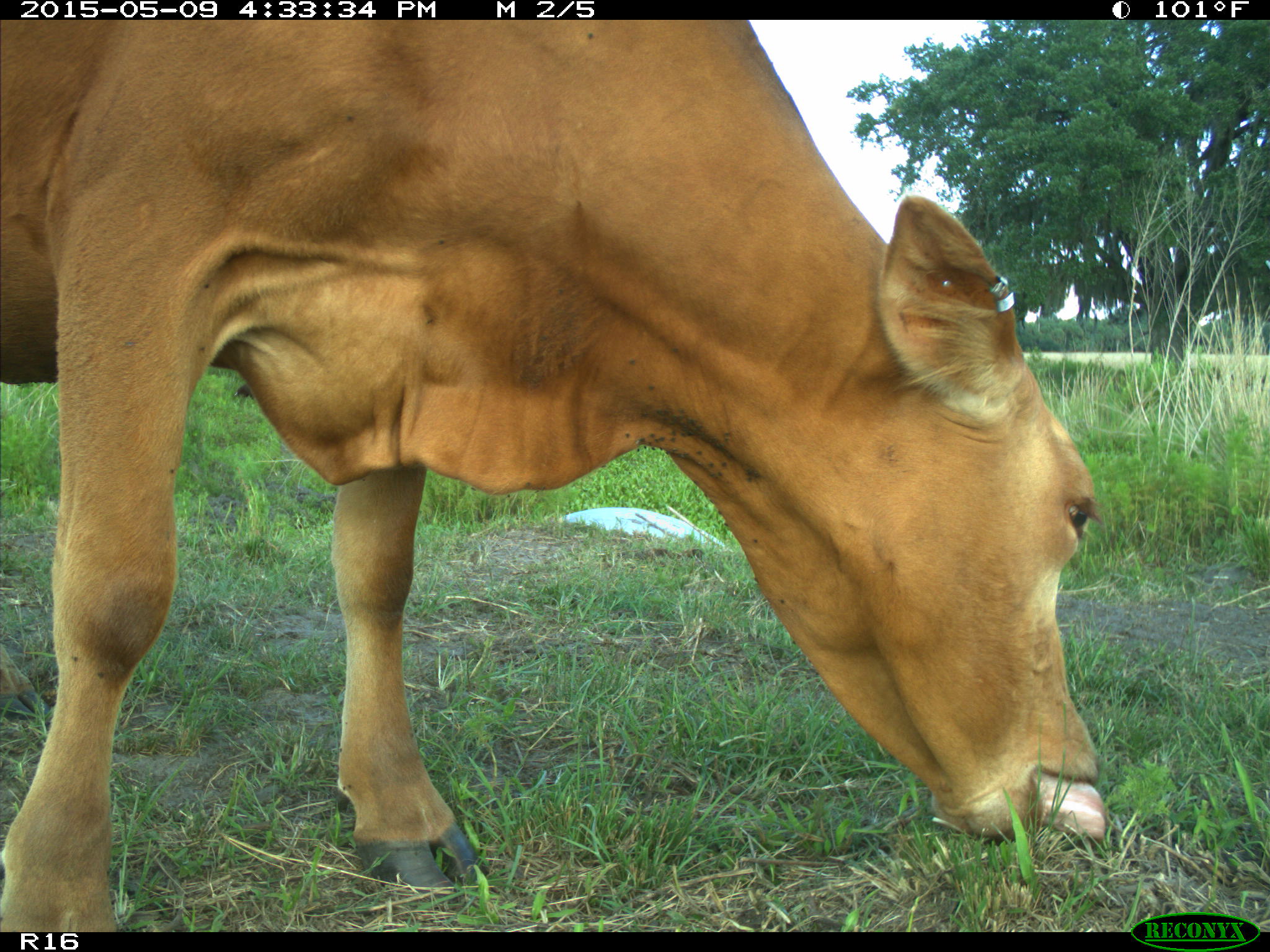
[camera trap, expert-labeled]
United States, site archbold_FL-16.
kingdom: Animalia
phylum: Chordata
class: Mammalia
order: Artiodactyla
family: Bovidae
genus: Bos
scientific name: Bos taurus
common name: domestic cow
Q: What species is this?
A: Bos taurus (domestic cow).